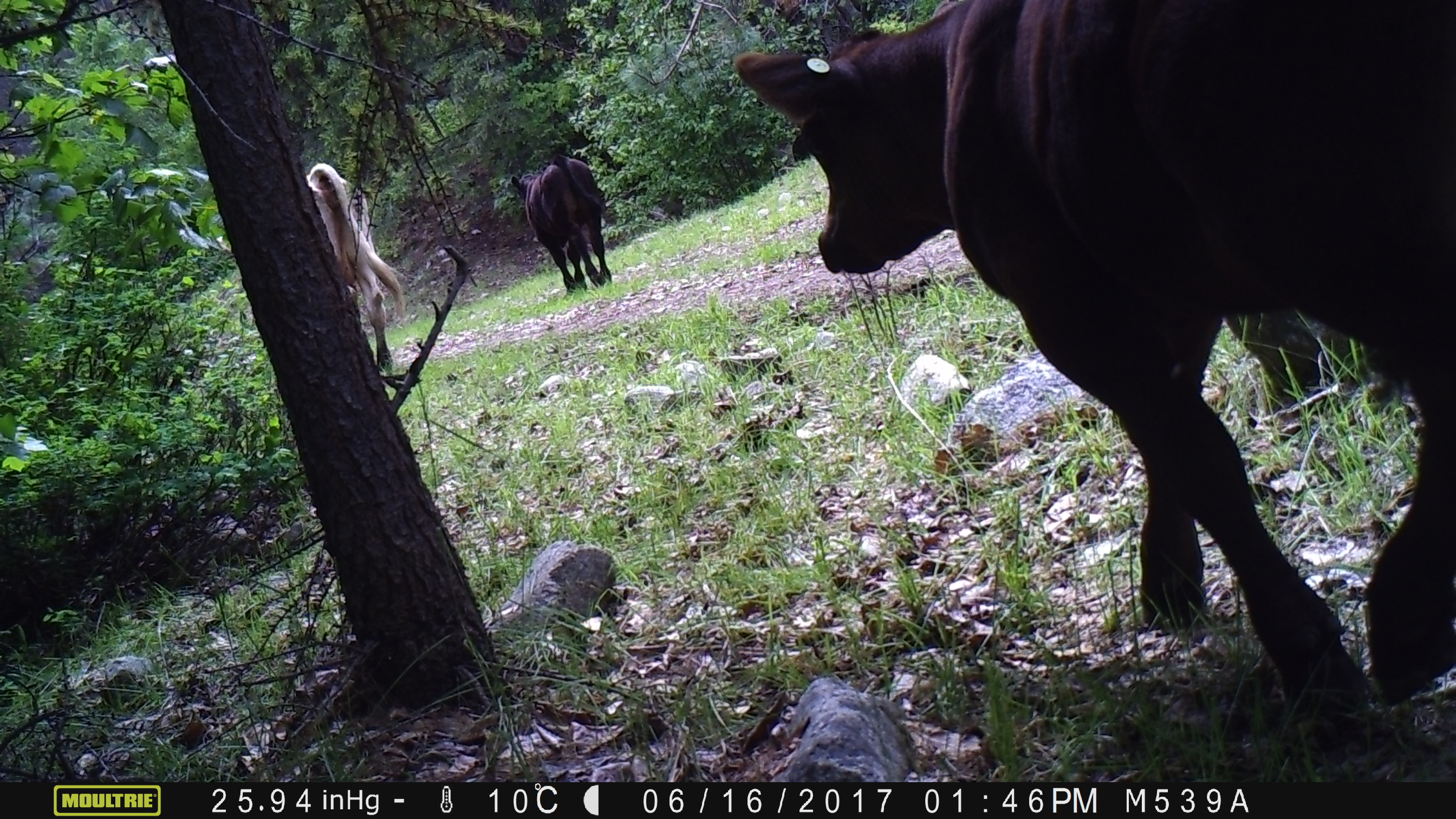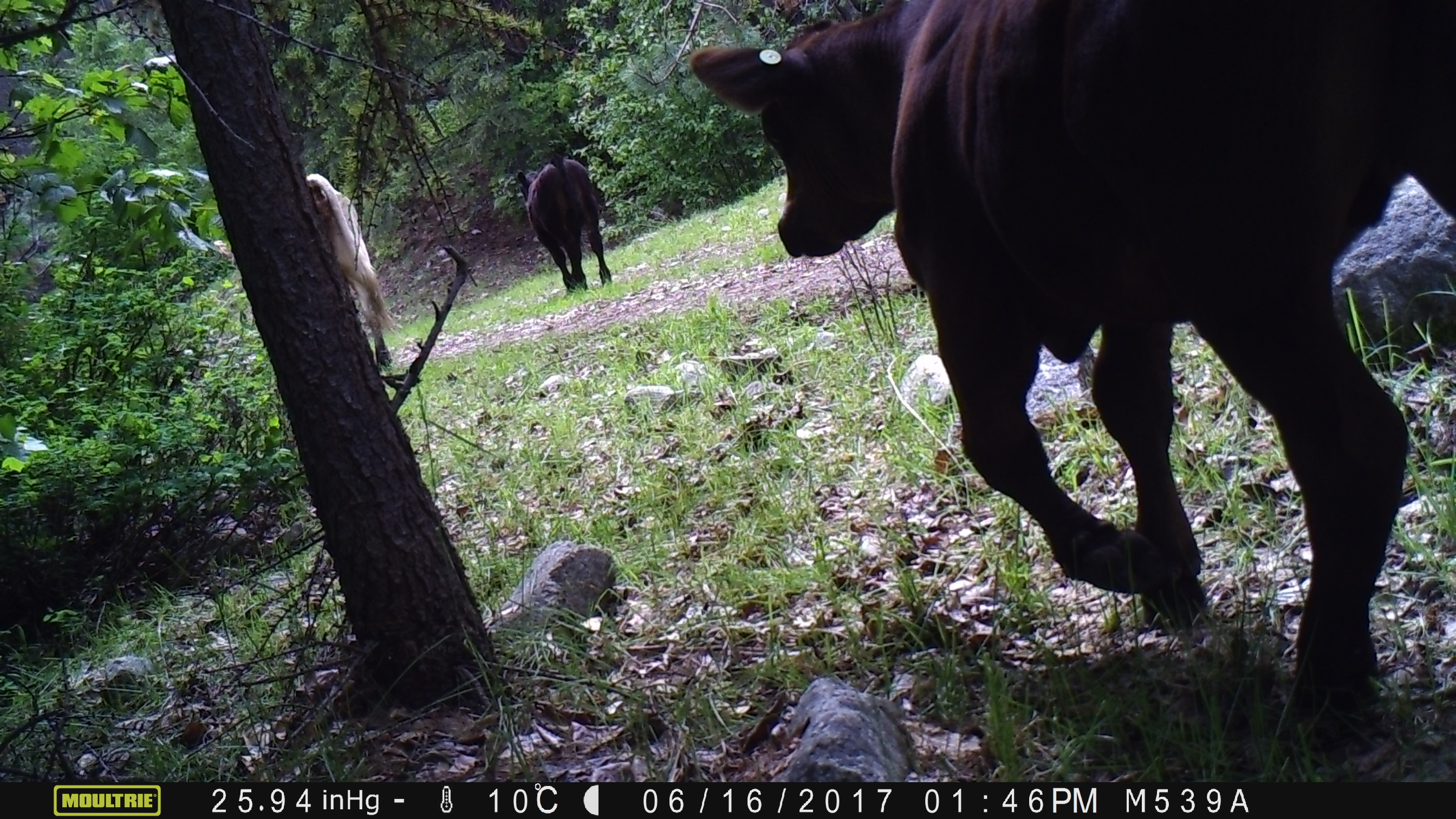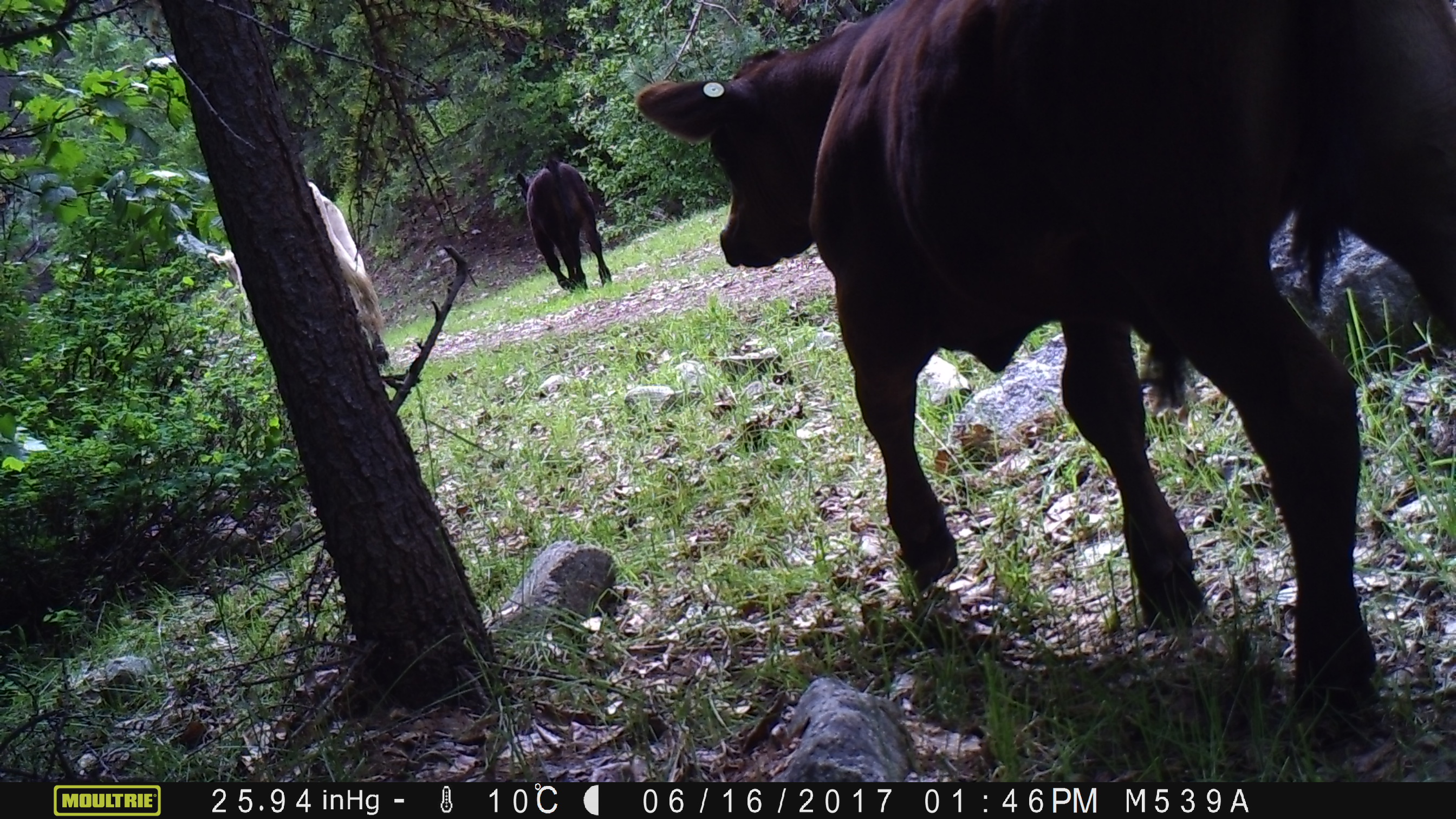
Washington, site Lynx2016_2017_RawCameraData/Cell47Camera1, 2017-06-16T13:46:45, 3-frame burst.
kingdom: Animalia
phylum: Chordata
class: Mammalia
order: Artiodactyla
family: Bovidae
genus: Bos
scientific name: Bos taurus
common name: domestic cattle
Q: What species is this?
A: Domestic cattle (Bos taurus).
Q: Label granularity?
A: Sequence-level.